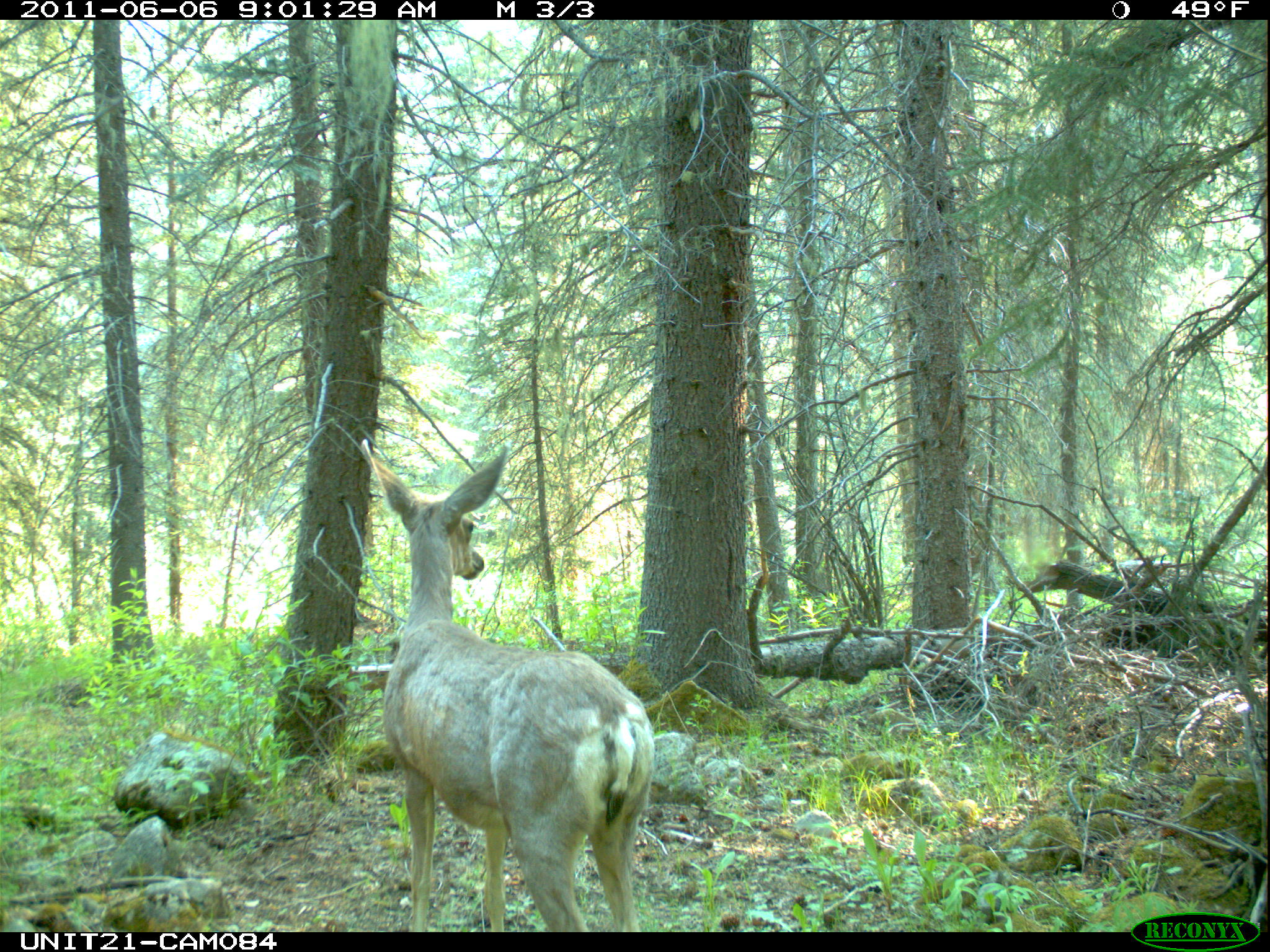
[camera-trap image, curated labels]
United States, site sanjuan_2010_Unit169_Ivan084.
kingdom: Animalia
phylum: Chordata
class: Mammalia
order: Artiodactyla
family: Cervidae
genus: Odocoileus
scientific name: Odocoileus hemionus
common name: mule deer